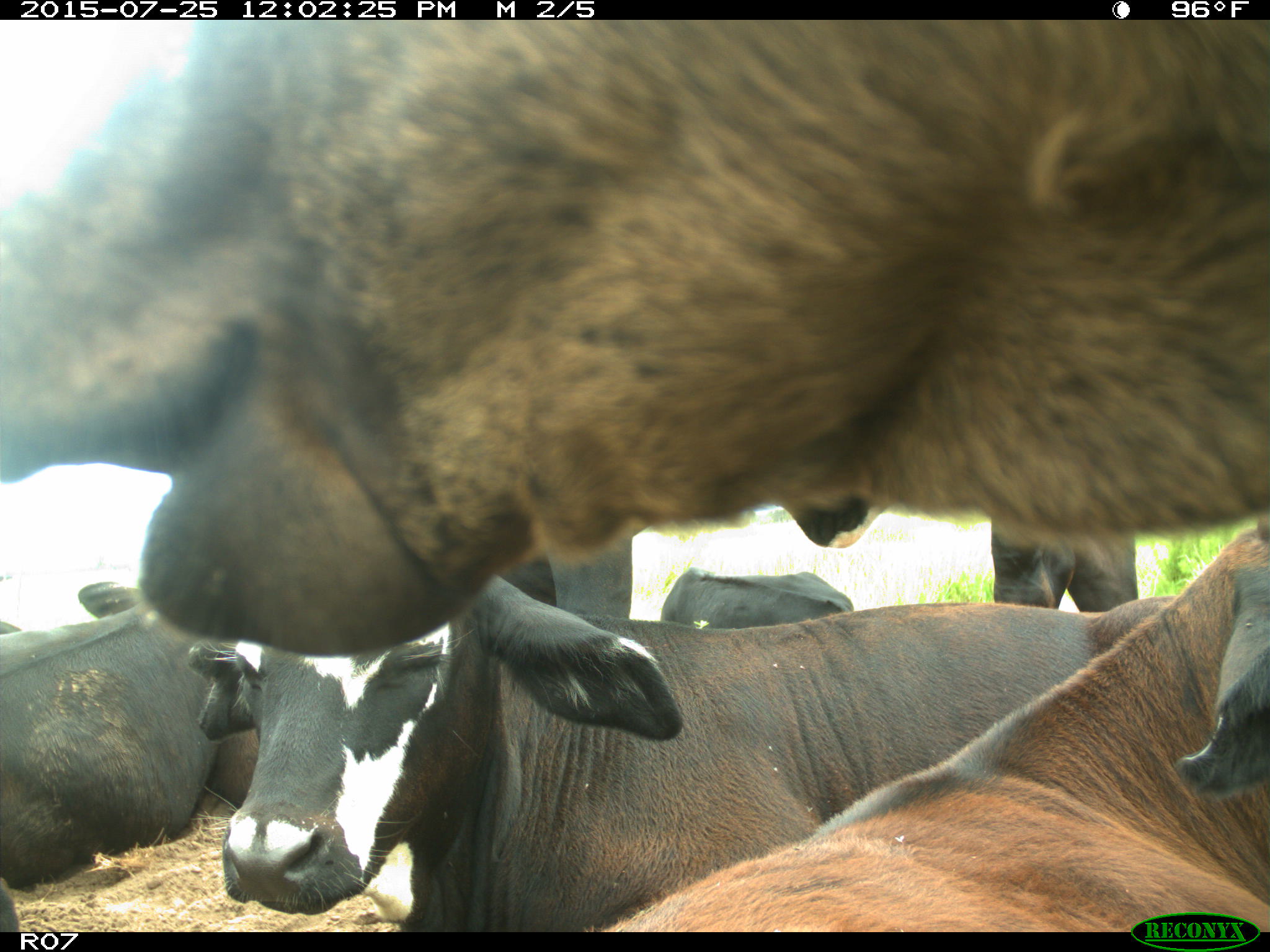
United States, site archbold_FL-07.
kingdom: Animalia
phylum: Chordata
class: Mammalia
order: Artiodactyla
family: Bovidae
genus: Bos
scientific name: Bos taurus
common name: domestic cow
Bos taurus (domestic cow).